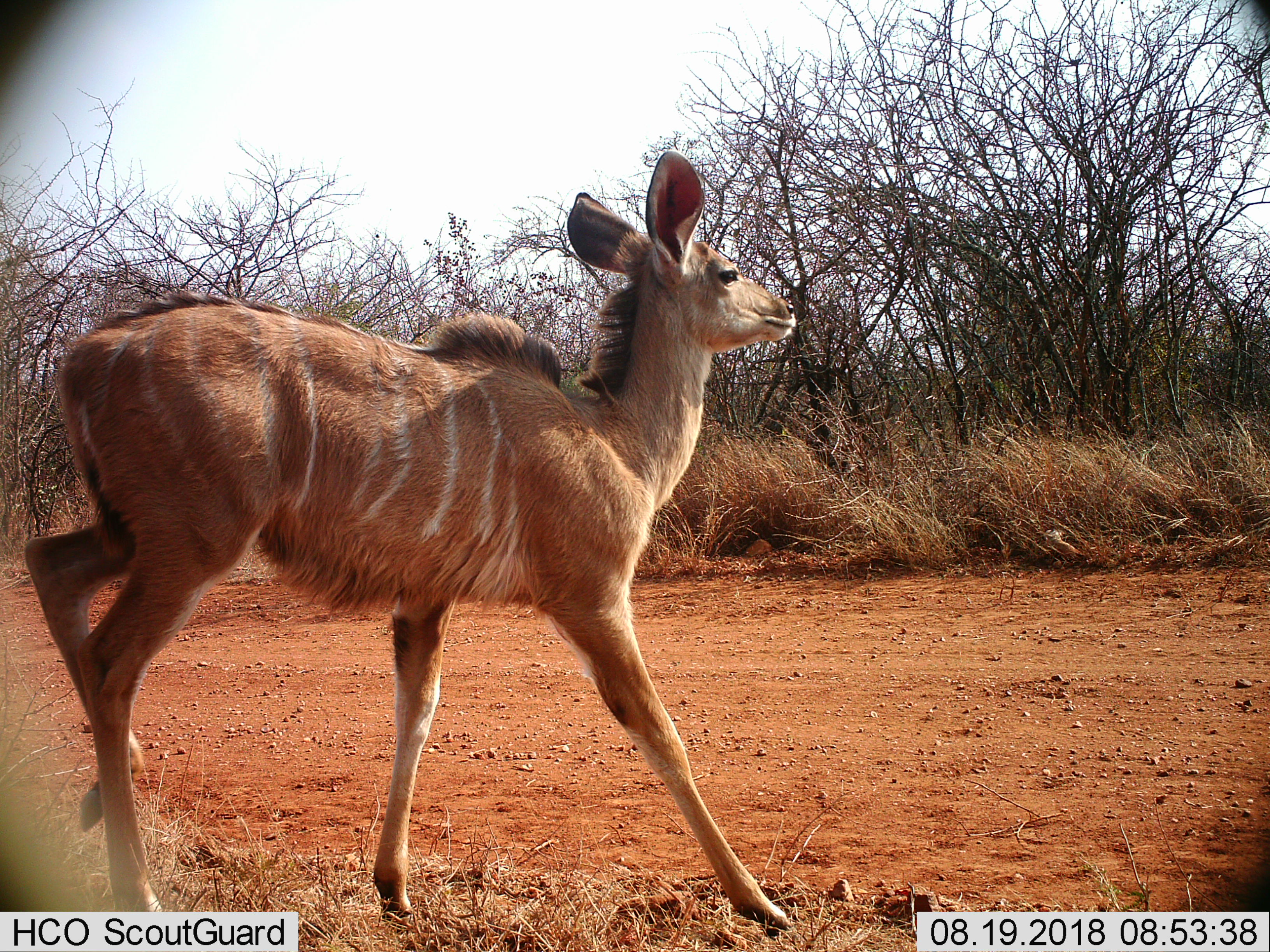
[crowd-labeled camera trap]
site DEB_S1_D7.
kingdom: Animalia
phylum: Chordata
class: Mammalia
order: Artiodactyla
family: Bovidae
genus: Tragelaphus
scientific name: Tragelaphus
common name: kudu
Kudu (Tragelaphus), count 1. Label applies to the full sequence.